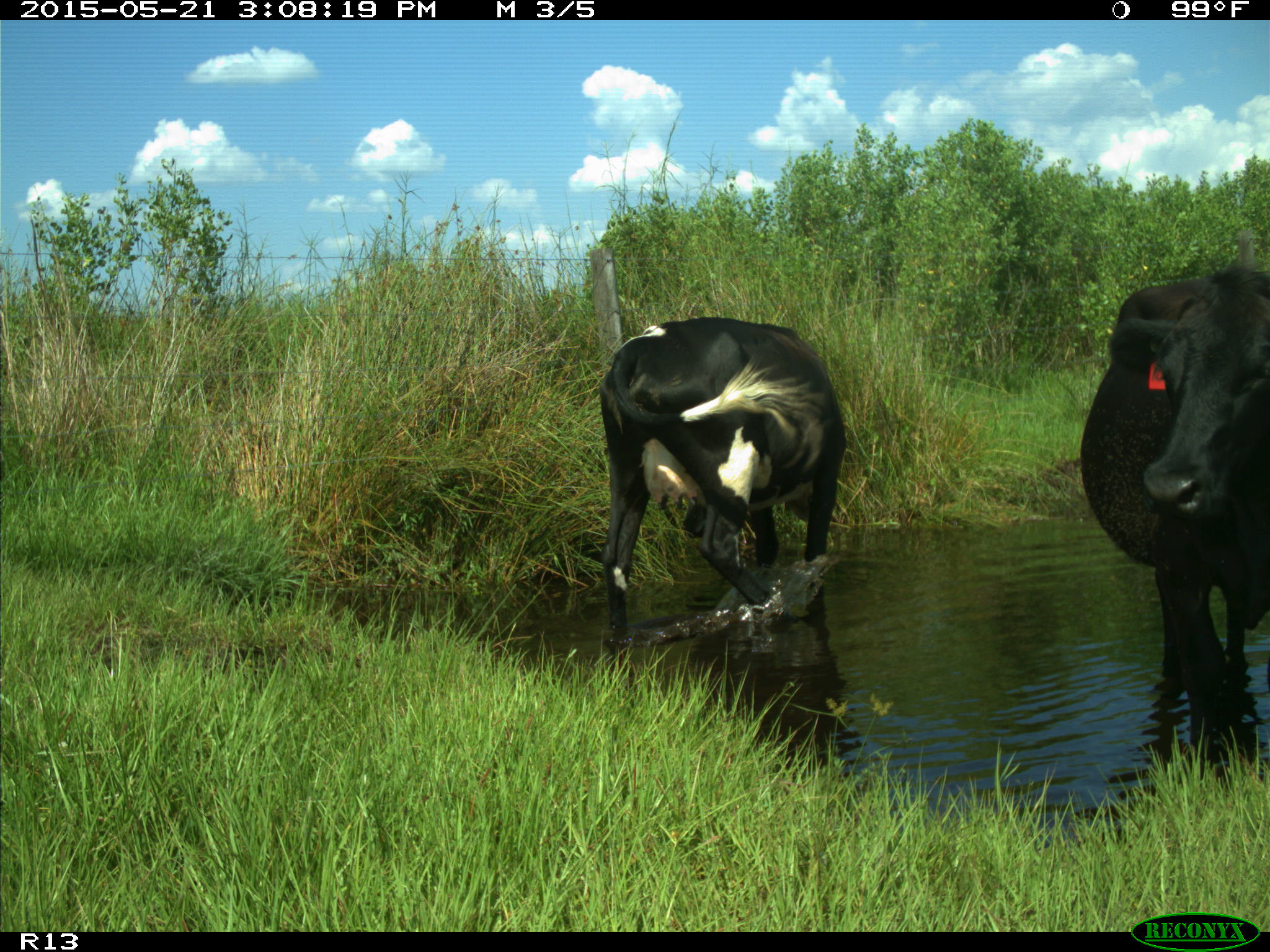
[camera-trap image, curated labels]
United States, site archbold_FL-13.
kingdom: Animalia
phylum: Chordata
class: Mammalia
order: Artiodactyla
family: Bovidae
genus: Bos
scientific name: Bos taurus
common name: domestic cow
Bos taurus (domestic cow).